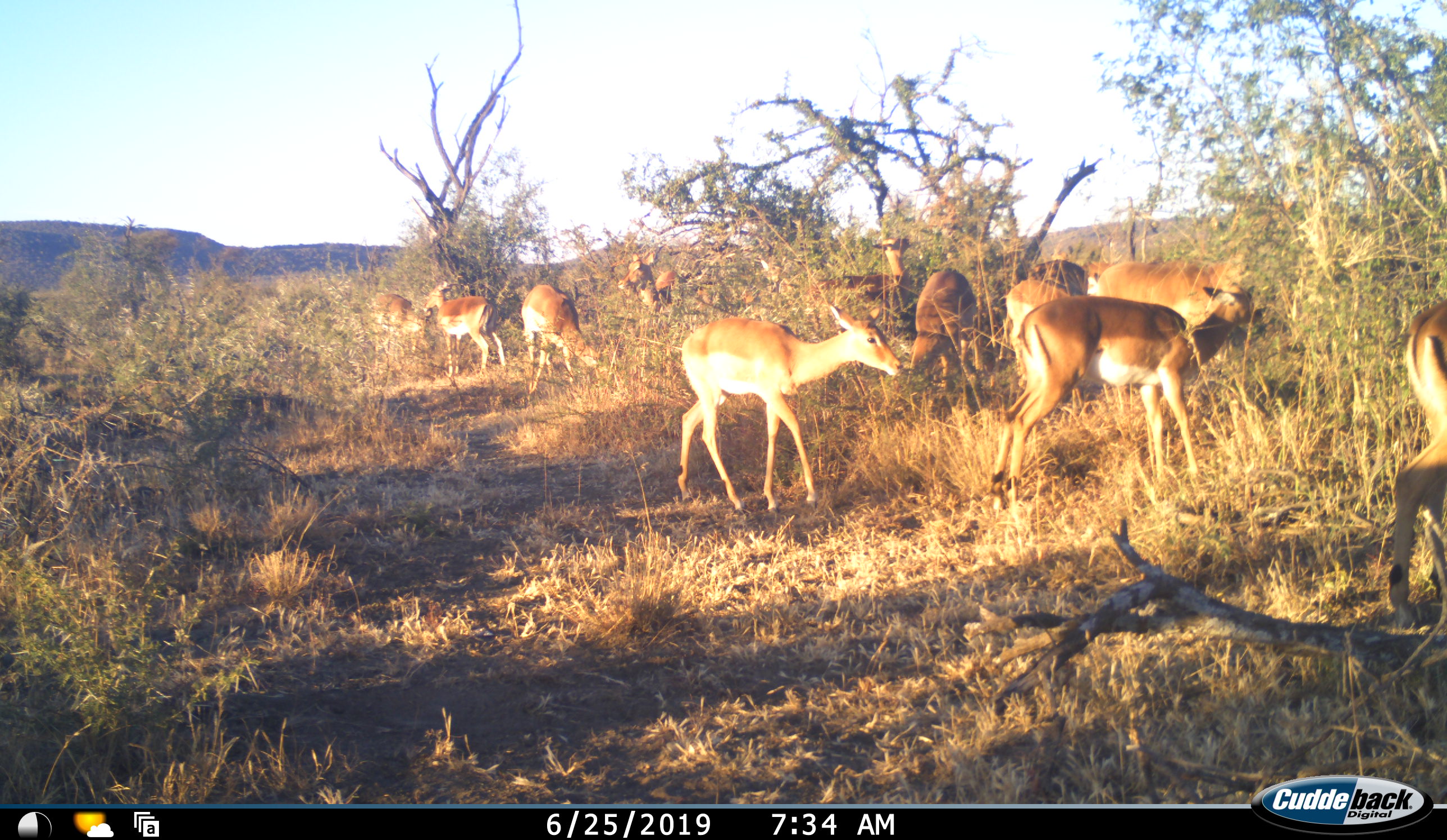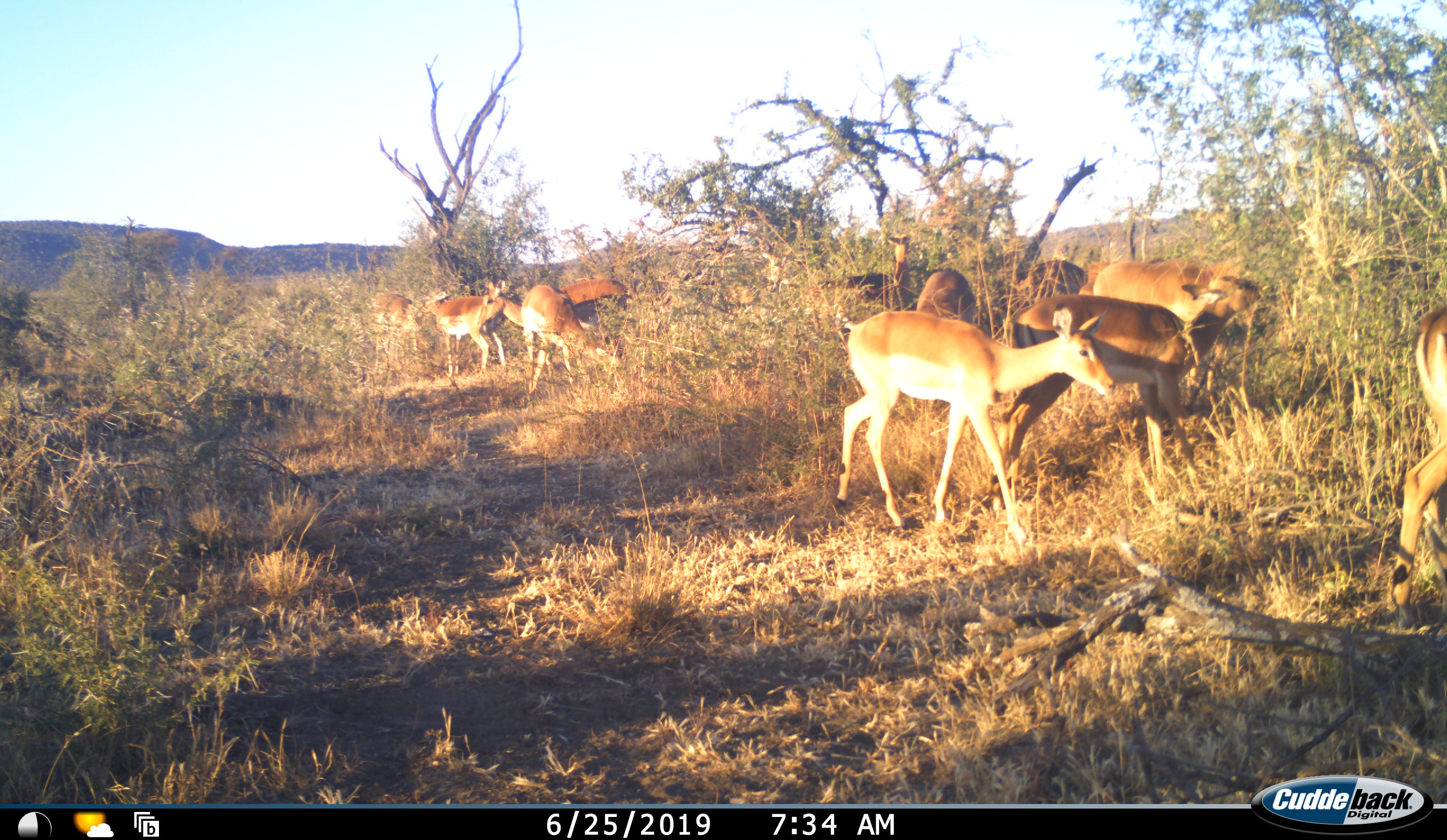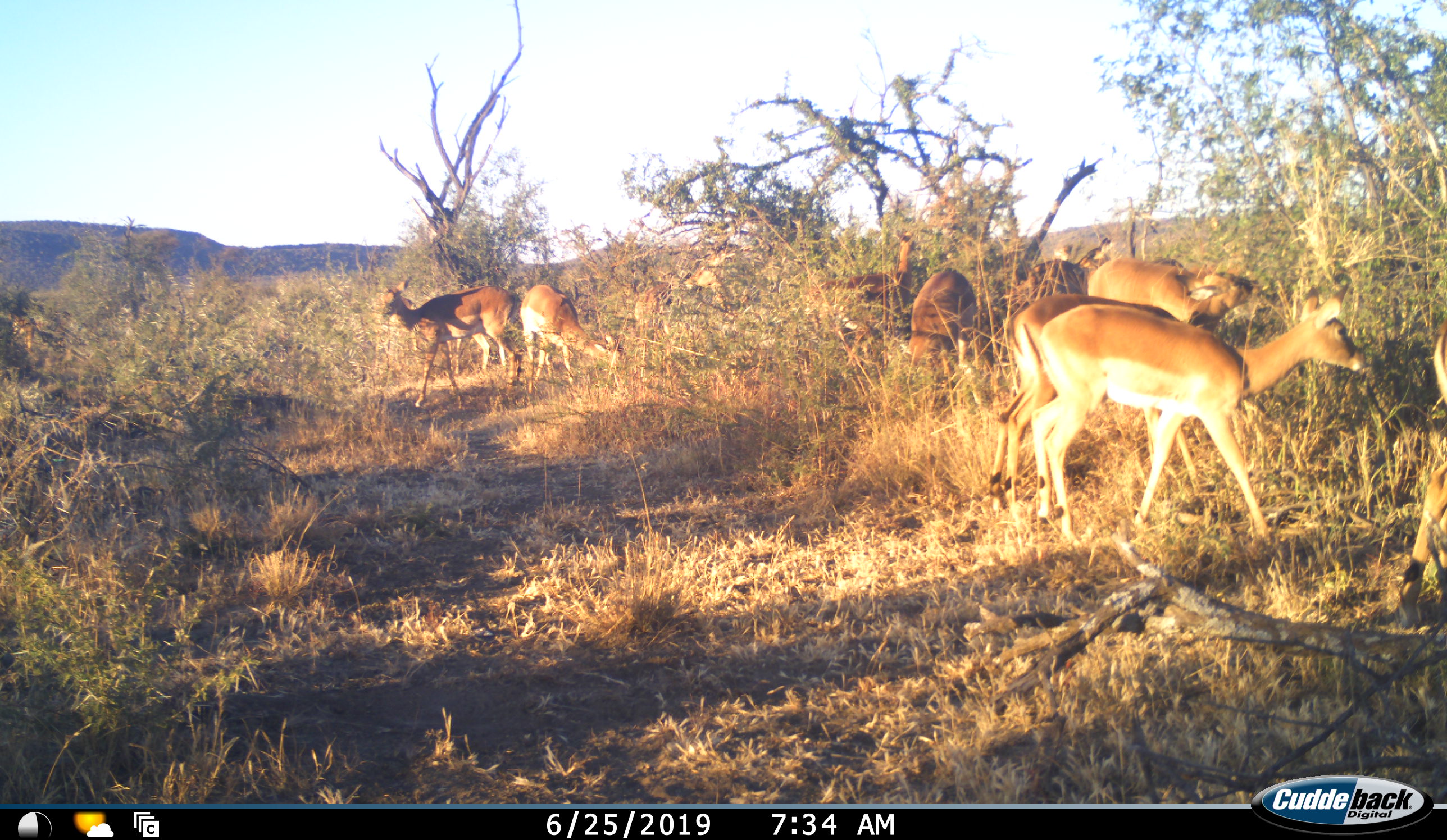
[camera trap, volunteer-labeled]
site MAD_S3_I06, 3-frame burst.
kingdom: Animalia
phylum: Chordata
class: Mammalia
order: Artiodactyla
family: Bovidae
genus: Aepyceros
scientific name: Aepyceros melampus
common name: impala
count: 11-50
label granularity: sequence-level